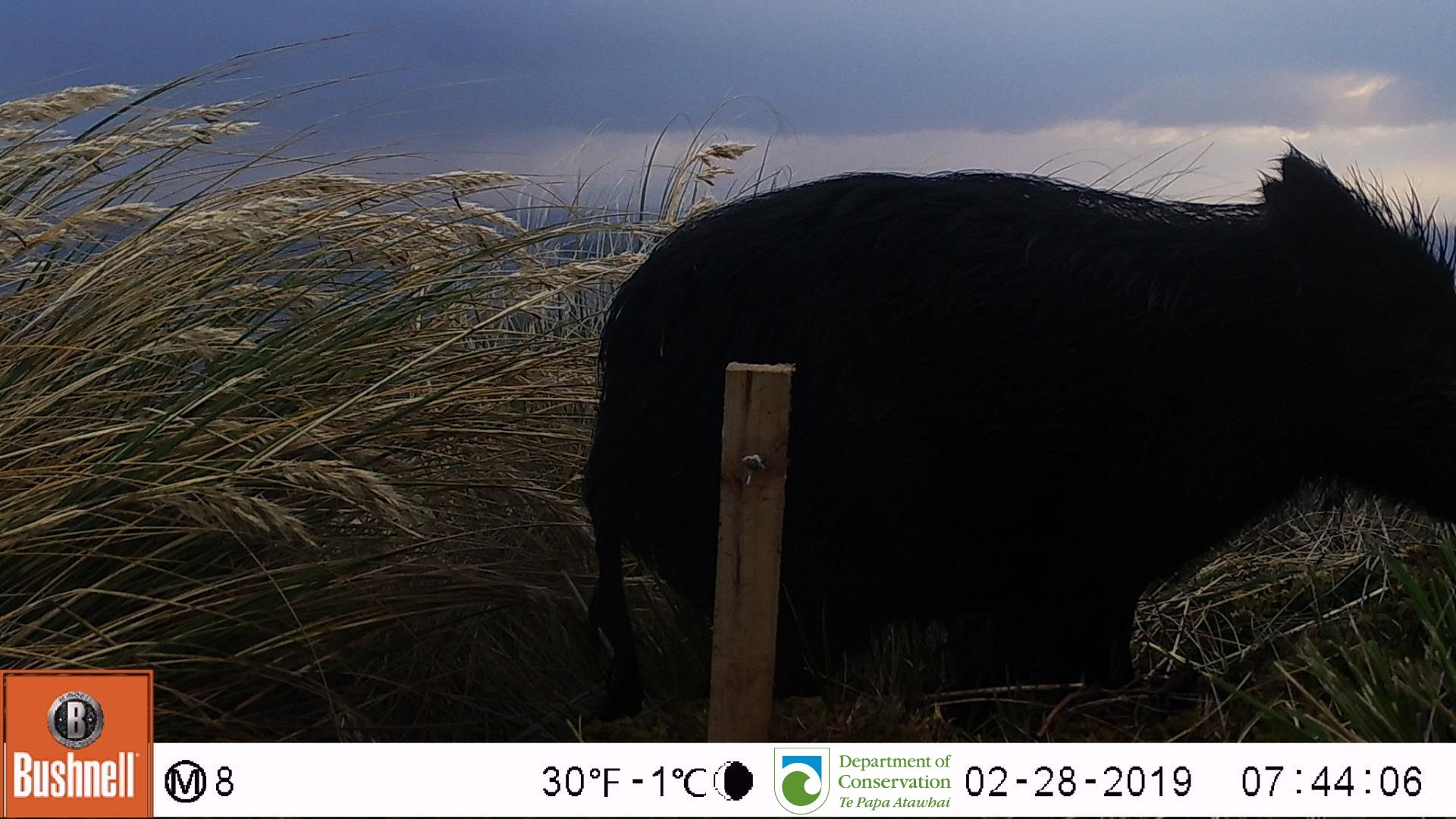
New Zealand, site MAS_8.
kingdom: Animalia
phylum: Chordata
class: Mammalia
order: Artiodactyla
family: Suidae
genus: Sus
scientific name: Sus scrofa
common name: pig